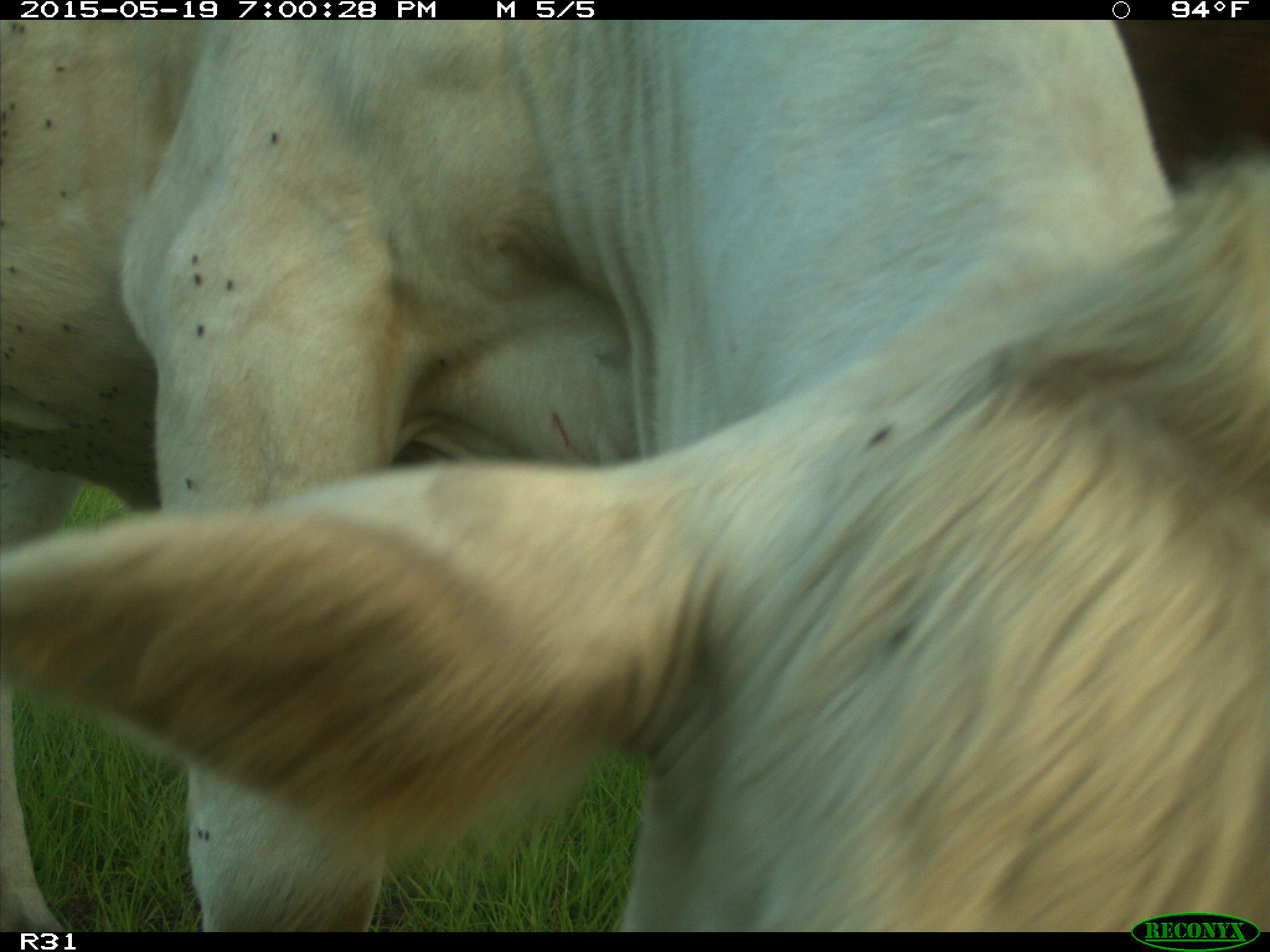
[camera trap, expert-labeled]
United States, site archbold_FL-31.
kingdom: Animalia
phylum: Chordata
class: Mammalia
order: Artiodactyla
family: Bovidae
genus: Bos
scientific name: Bos taurus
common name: domestic cow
Bos taurus (domestic cow).